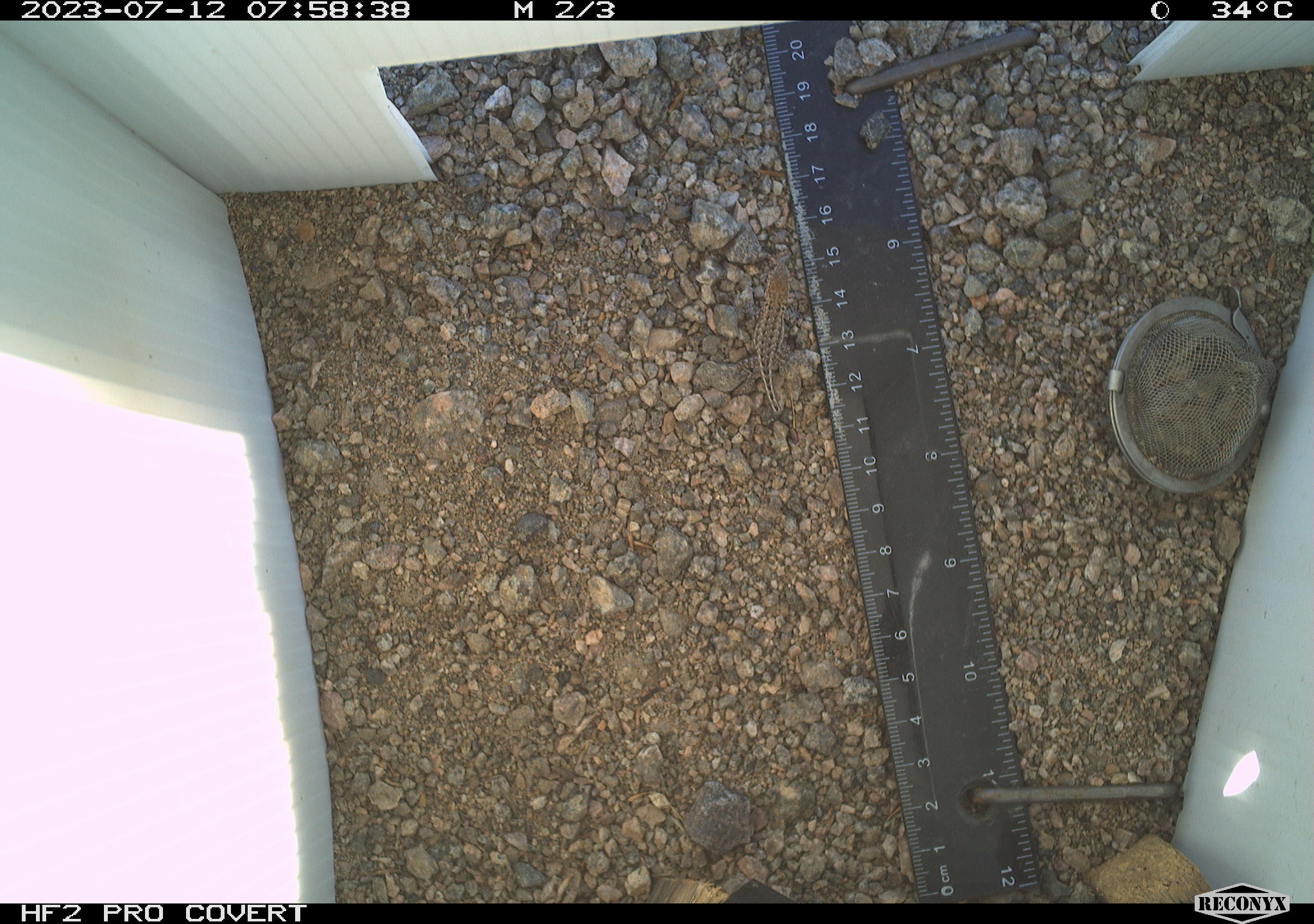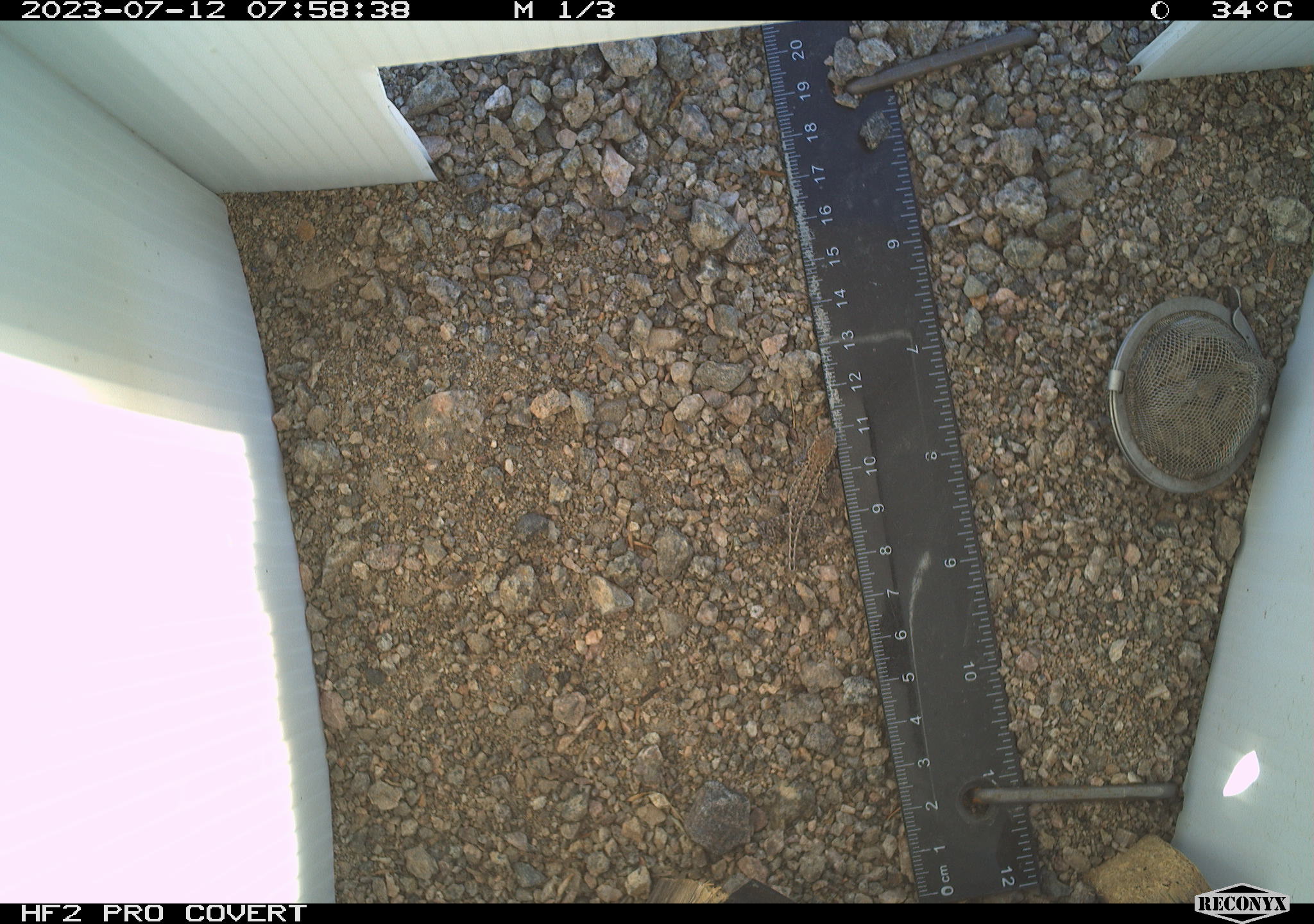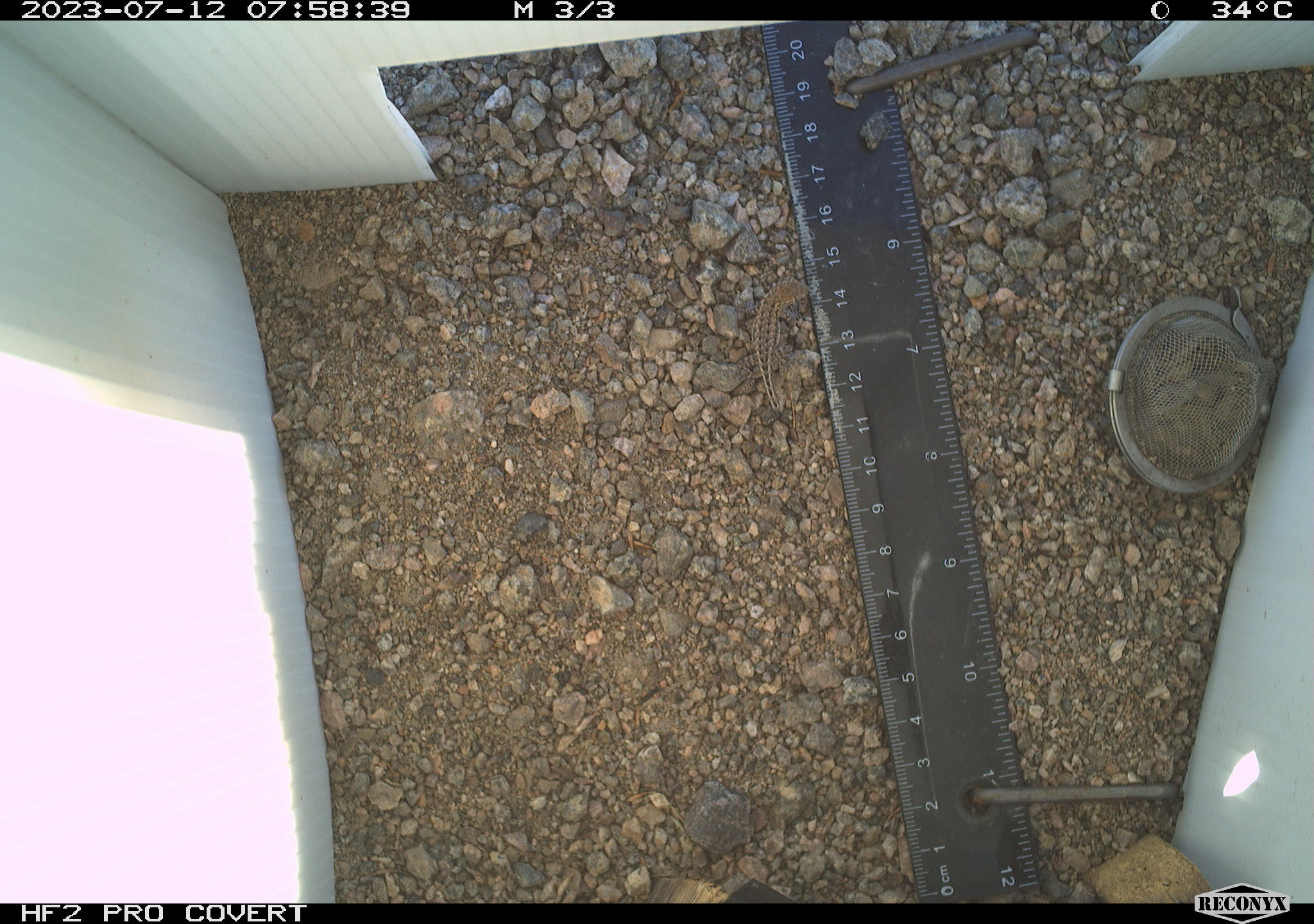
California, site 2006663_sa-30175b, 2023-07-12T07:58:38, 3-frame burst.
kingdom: Animalia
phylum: Chordata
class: Reptilia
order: Squamata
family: Teiidae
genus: Aspidoscelis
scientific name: Aspidoscelis tigris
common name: western whiptail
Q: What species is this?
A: Western whiptail (Aspidoscelis tigris).